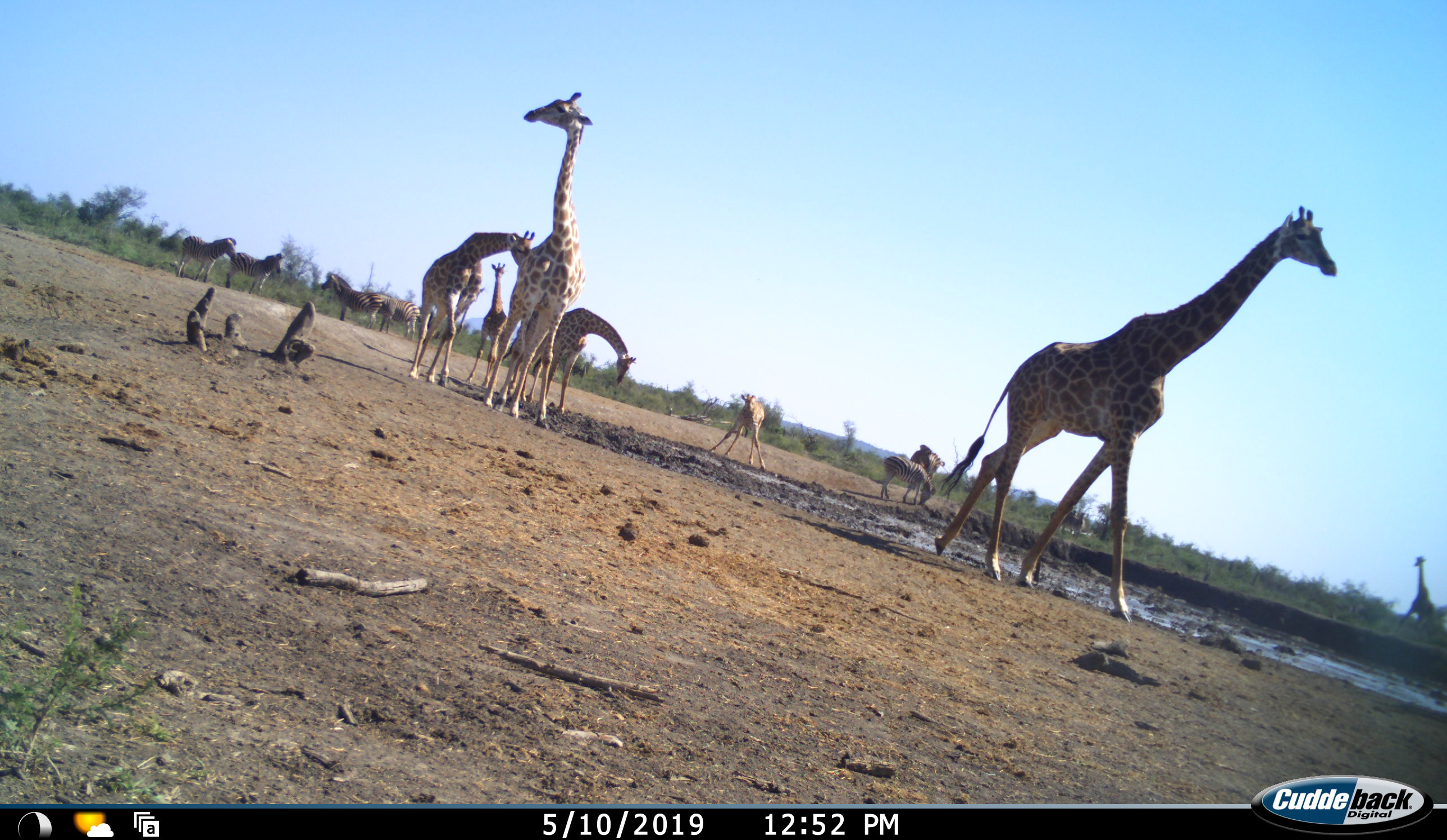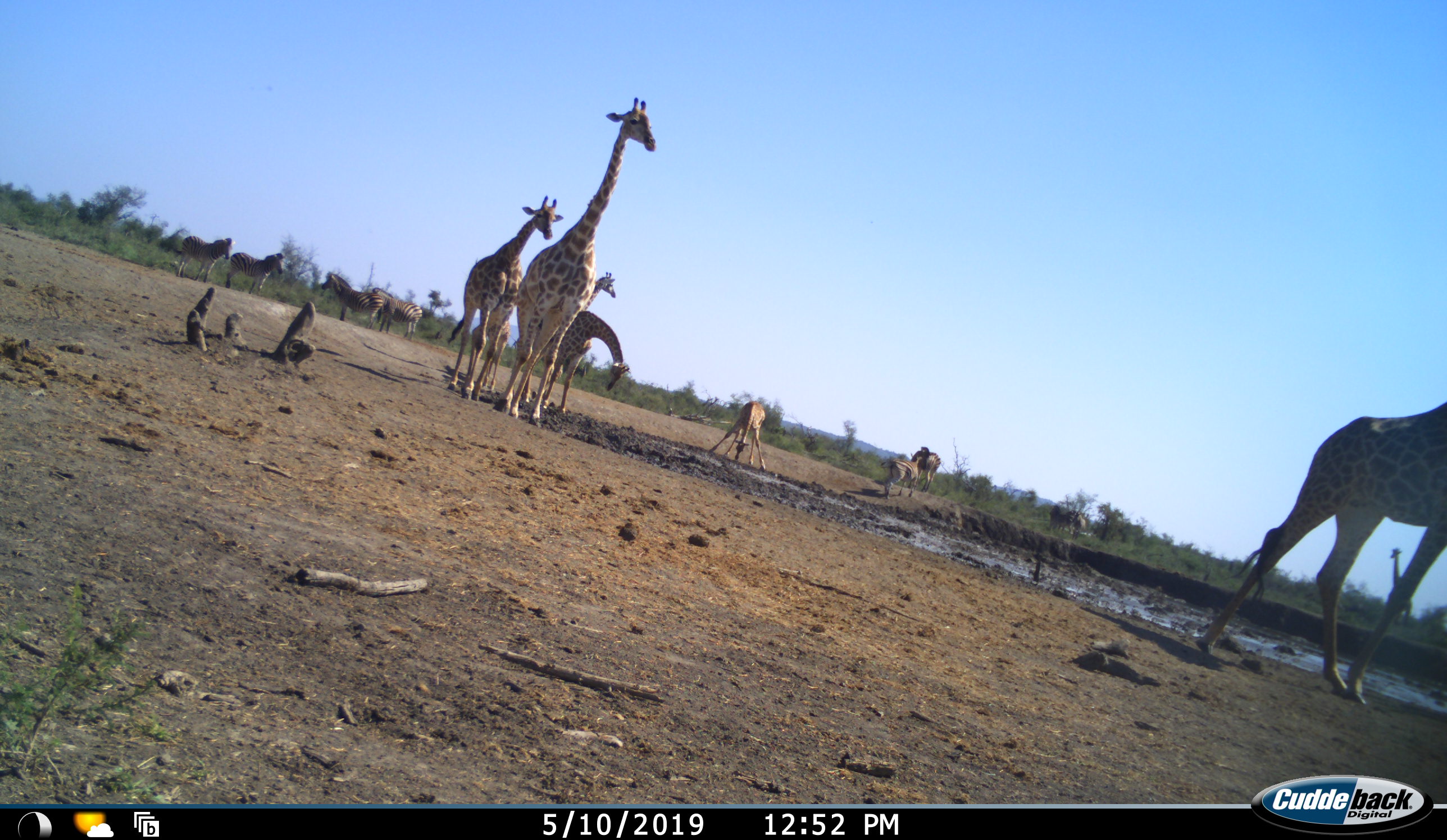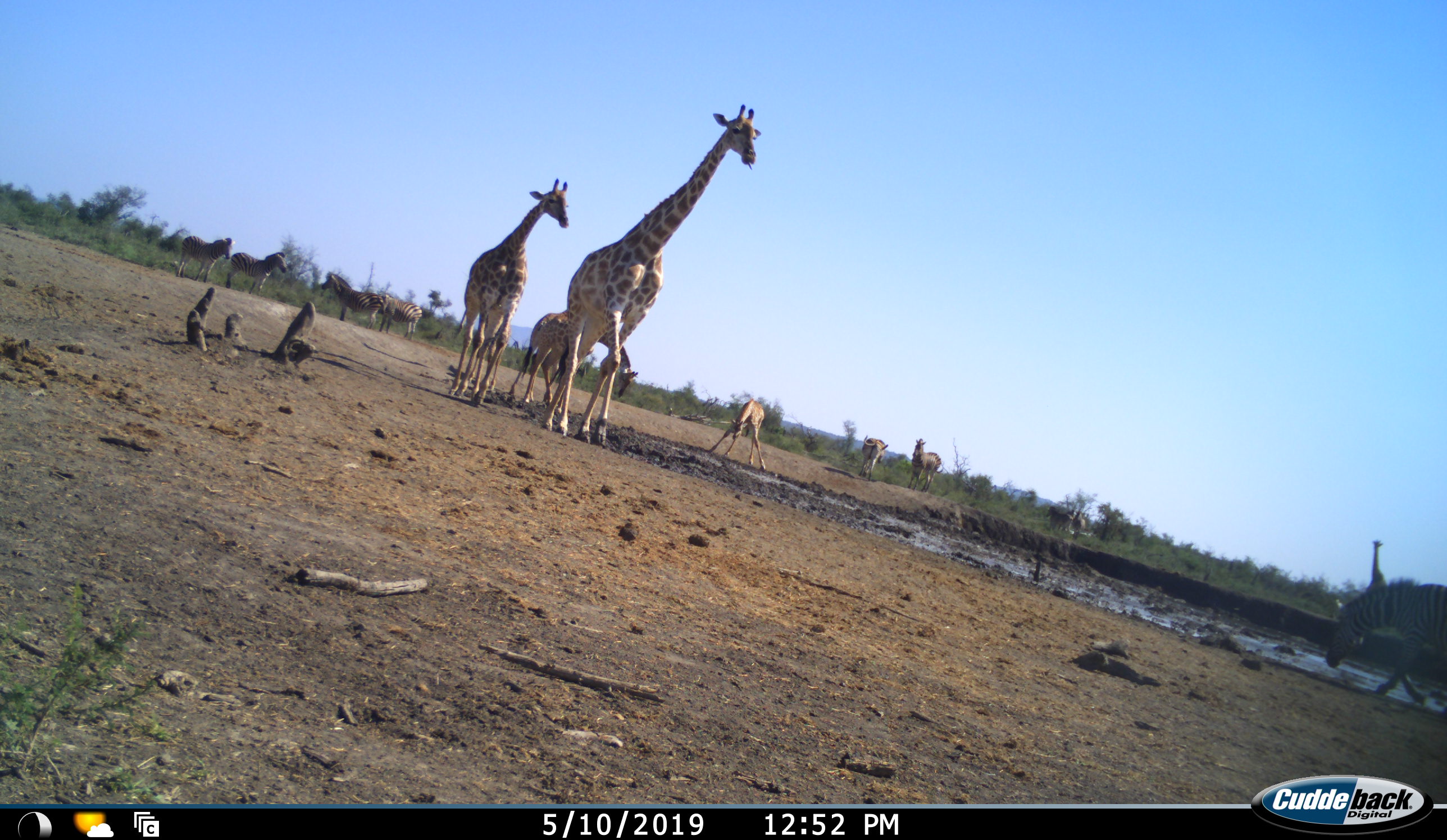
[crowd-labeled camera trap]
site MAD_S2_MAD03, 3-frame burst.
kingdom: Animalia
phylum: Chordata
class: Mammalia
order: Artiodactyla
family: Giraffidae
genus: Giraffa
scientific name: Giraffa camelopardalis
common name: giraffe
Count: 7.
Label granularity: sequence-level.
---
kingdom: Animalia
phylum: Chordata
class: Mammalia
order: Perissodactyla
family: Equidae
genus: Equus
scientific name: Equus quagga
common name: plains zebra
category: zebraplains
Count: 7.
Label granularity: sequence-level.